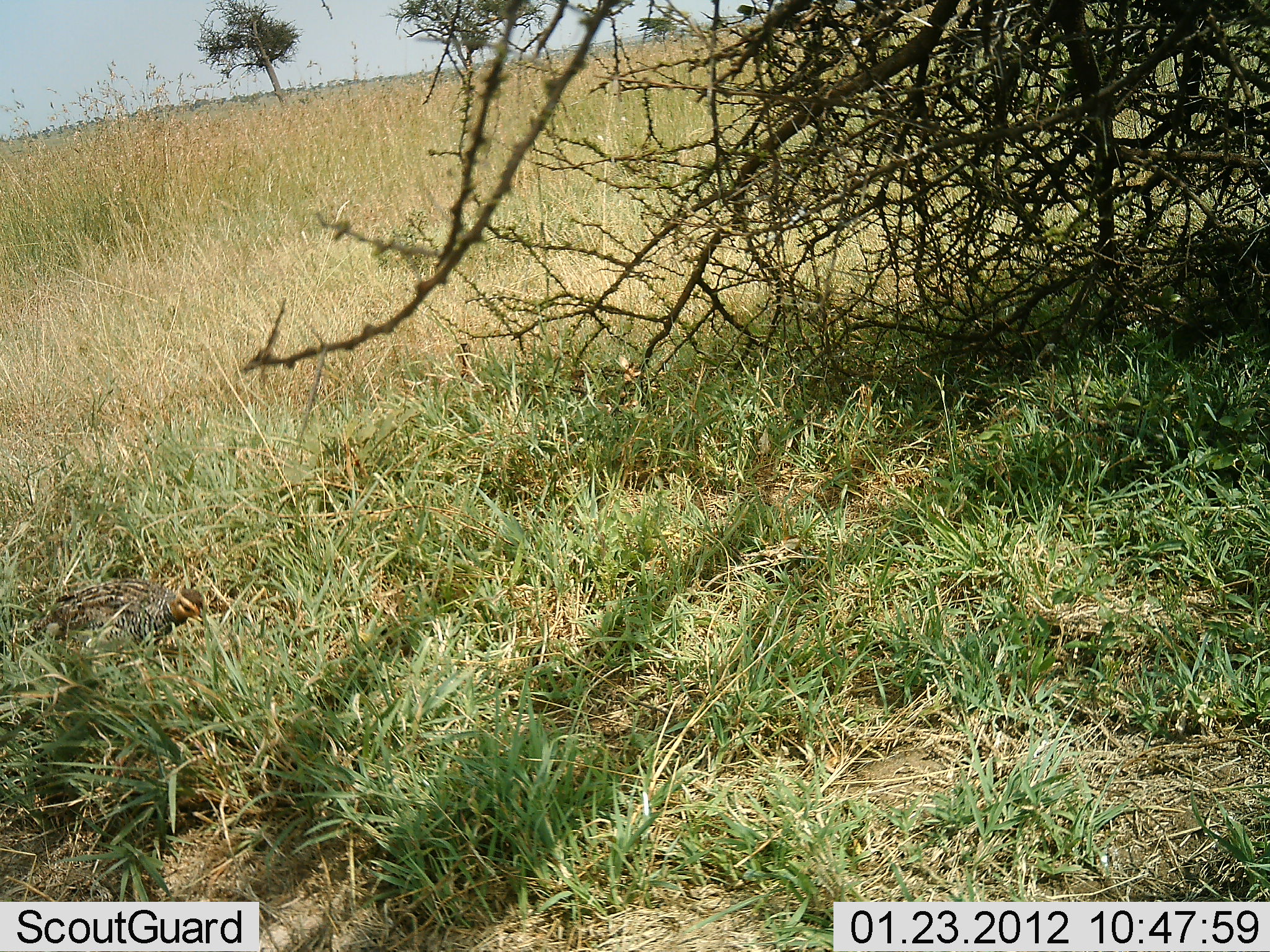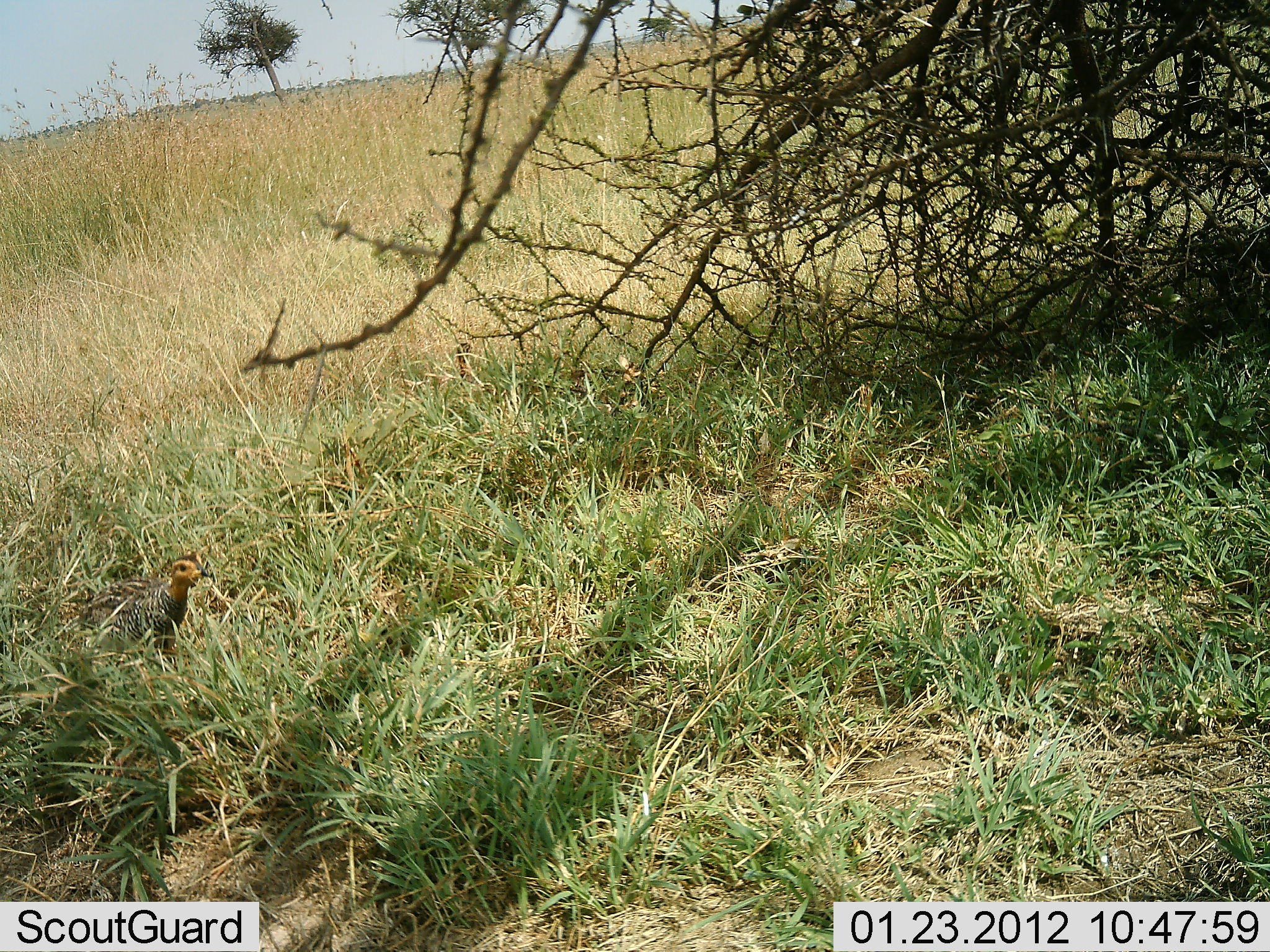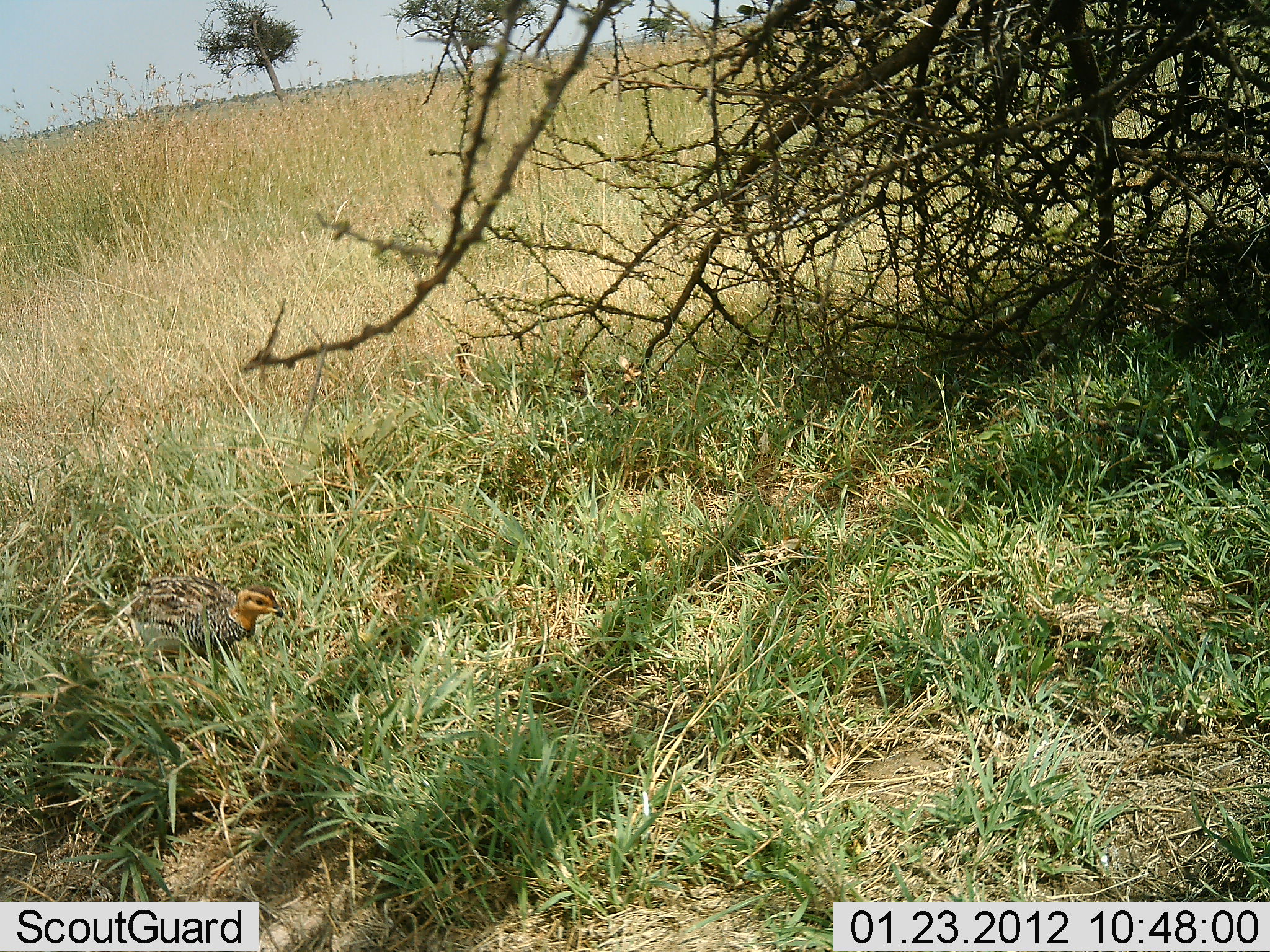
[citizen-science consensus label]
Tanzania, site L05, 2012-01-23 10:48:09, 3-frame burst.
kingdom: Animalia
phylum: Chordata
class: Aves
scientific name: Aves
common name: bird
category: otherbird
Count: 1.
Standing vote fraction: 10%.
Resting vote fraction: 5%.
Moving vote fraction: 70%.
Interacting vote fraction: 0%.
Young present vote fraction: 0%.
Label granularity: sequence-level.